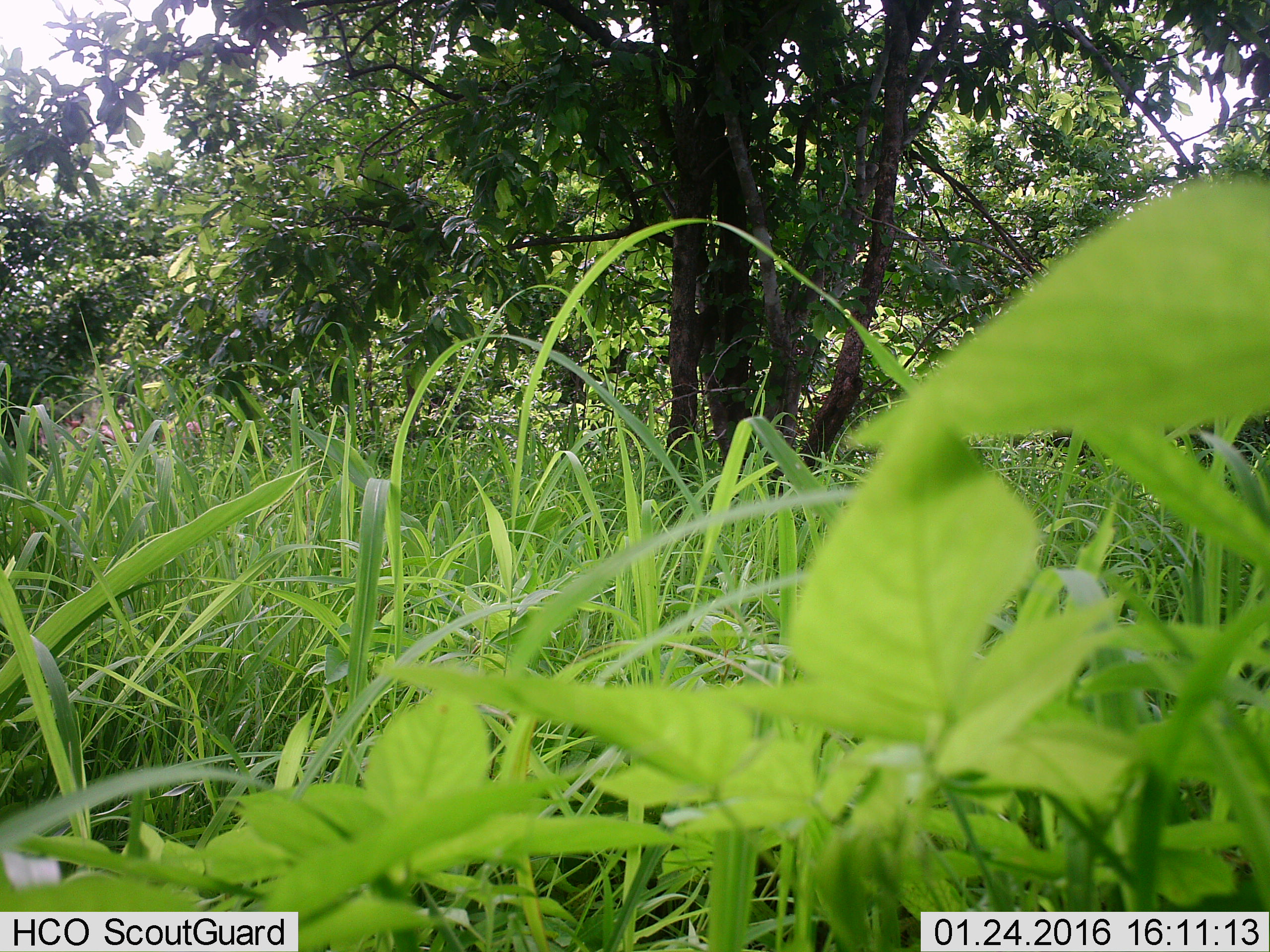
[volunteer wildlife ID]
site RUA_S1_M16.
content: no animal present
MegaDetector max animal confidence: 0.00